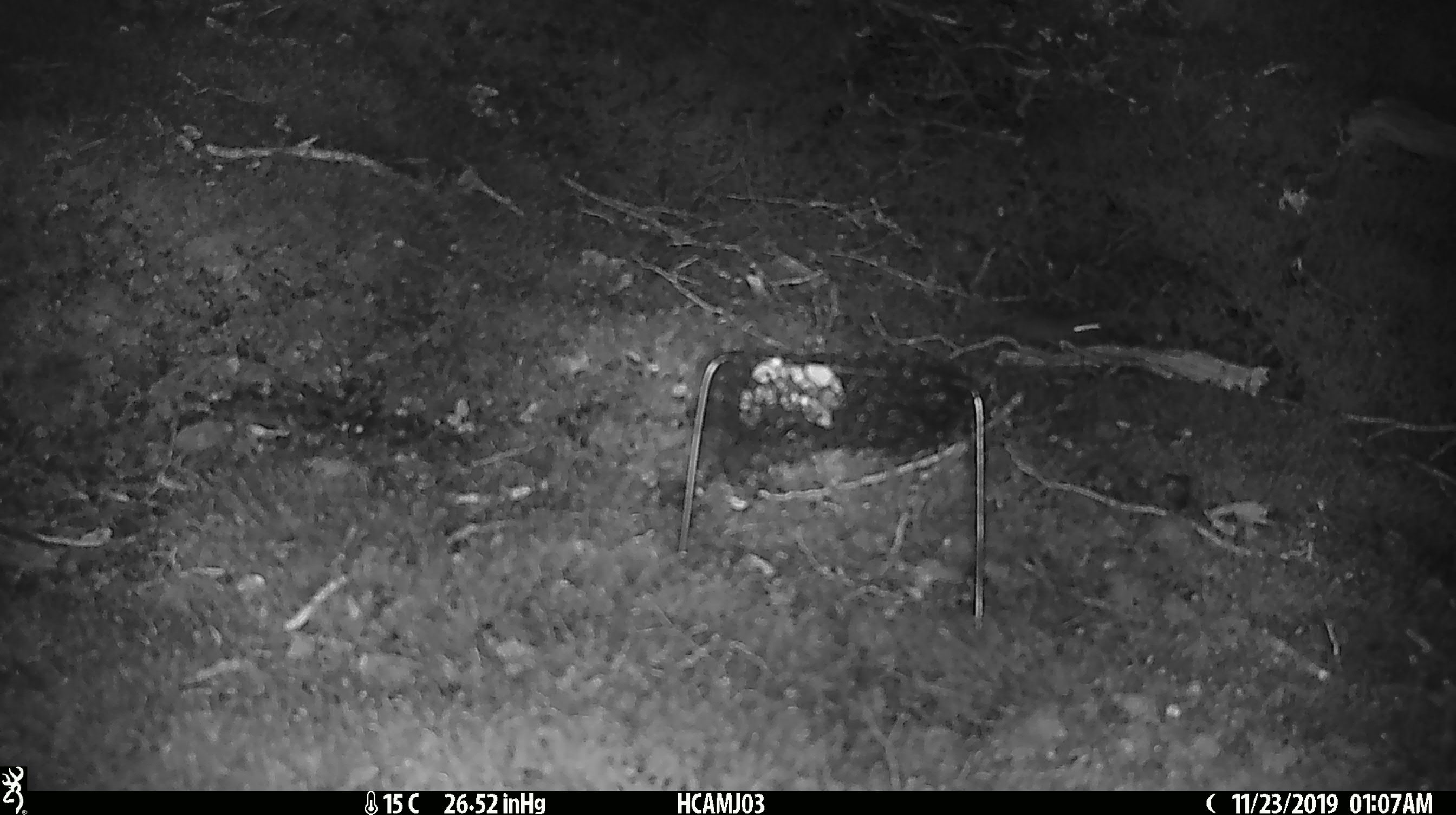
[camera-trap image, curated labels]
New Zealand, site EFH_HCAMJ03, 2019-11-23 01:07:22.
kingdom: Animalia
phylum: Chordata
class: Mammalia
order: Rodentia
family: Muridae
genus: Mus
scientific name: Mus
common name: mouse